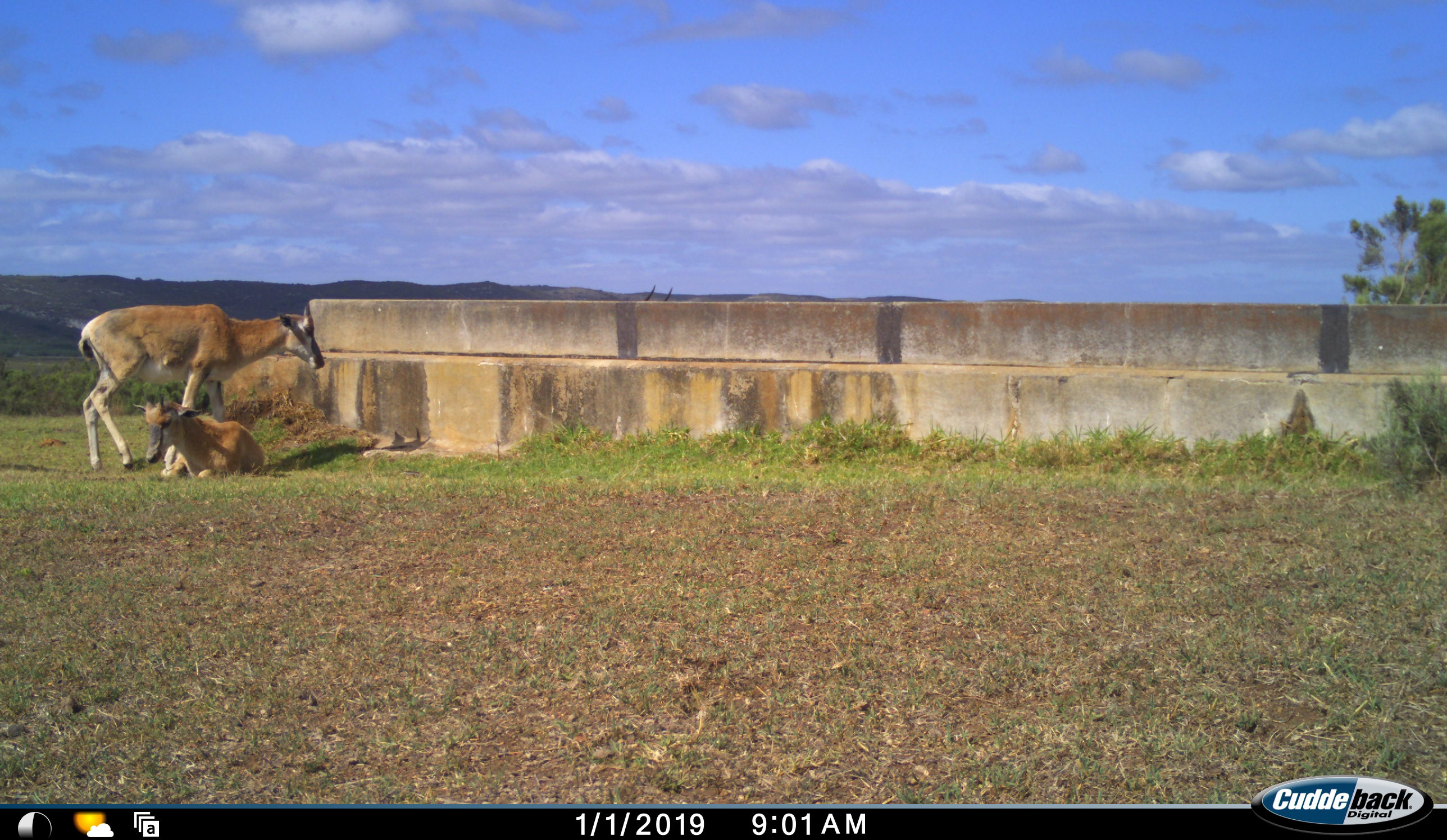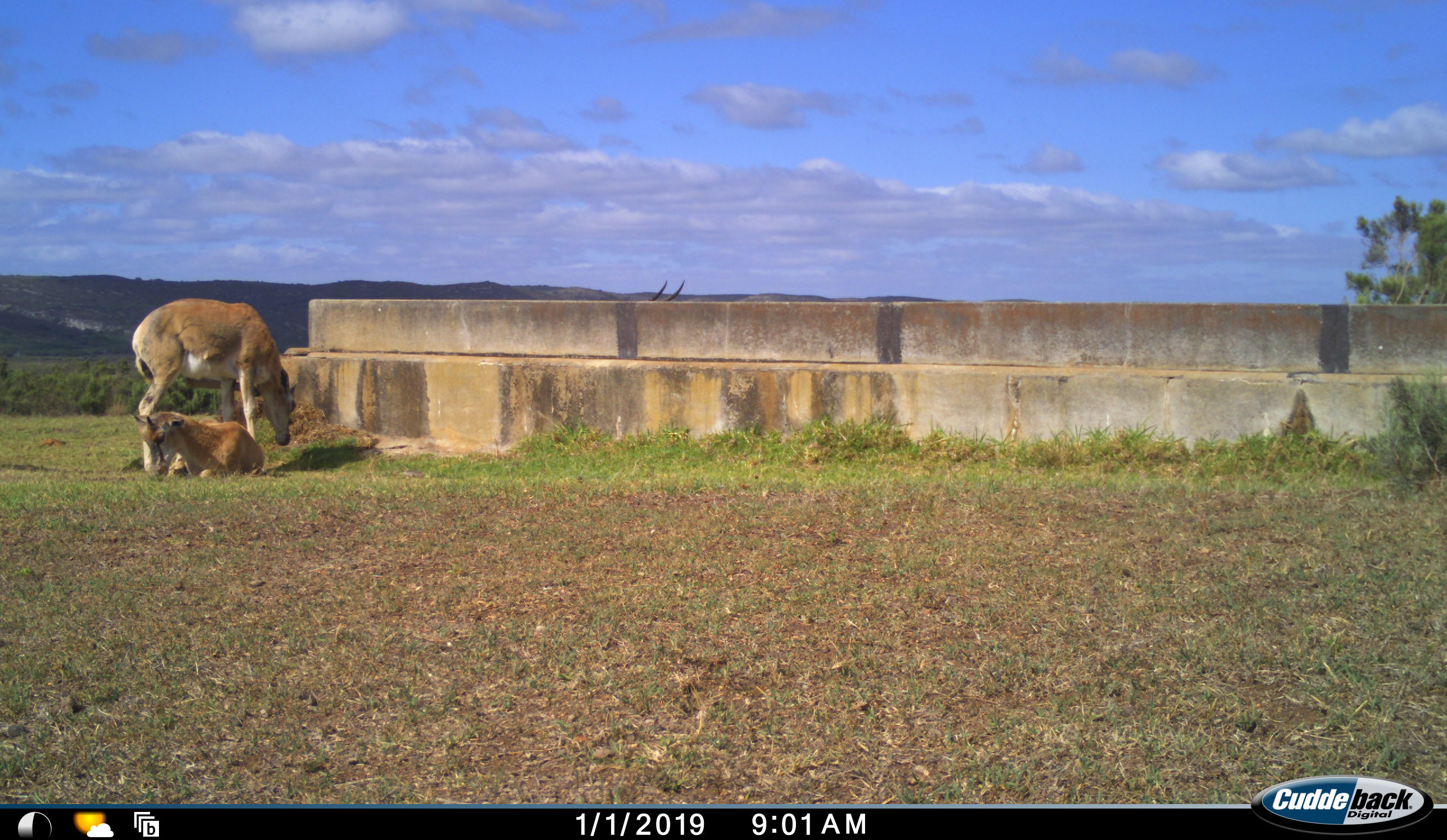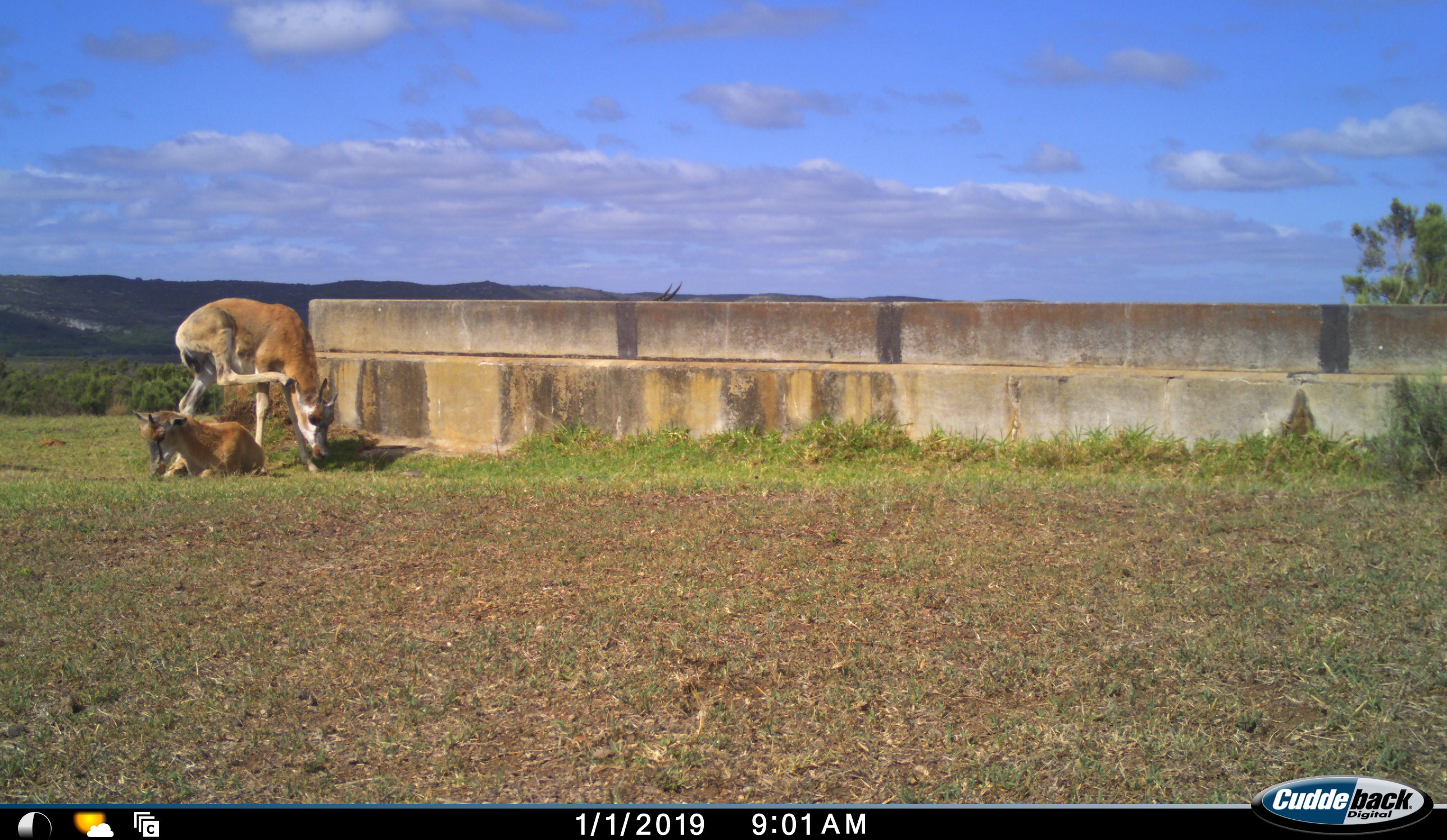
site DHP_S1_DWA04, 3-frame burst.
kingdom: Animalia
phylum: Chordata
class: Mammalia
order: Artiodactyla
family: Bovidae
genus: Damaliscus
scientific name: Damaliscus pygargus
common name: bontebok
Bontebok (Damaliscus pygargus), count 3. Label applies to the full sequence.